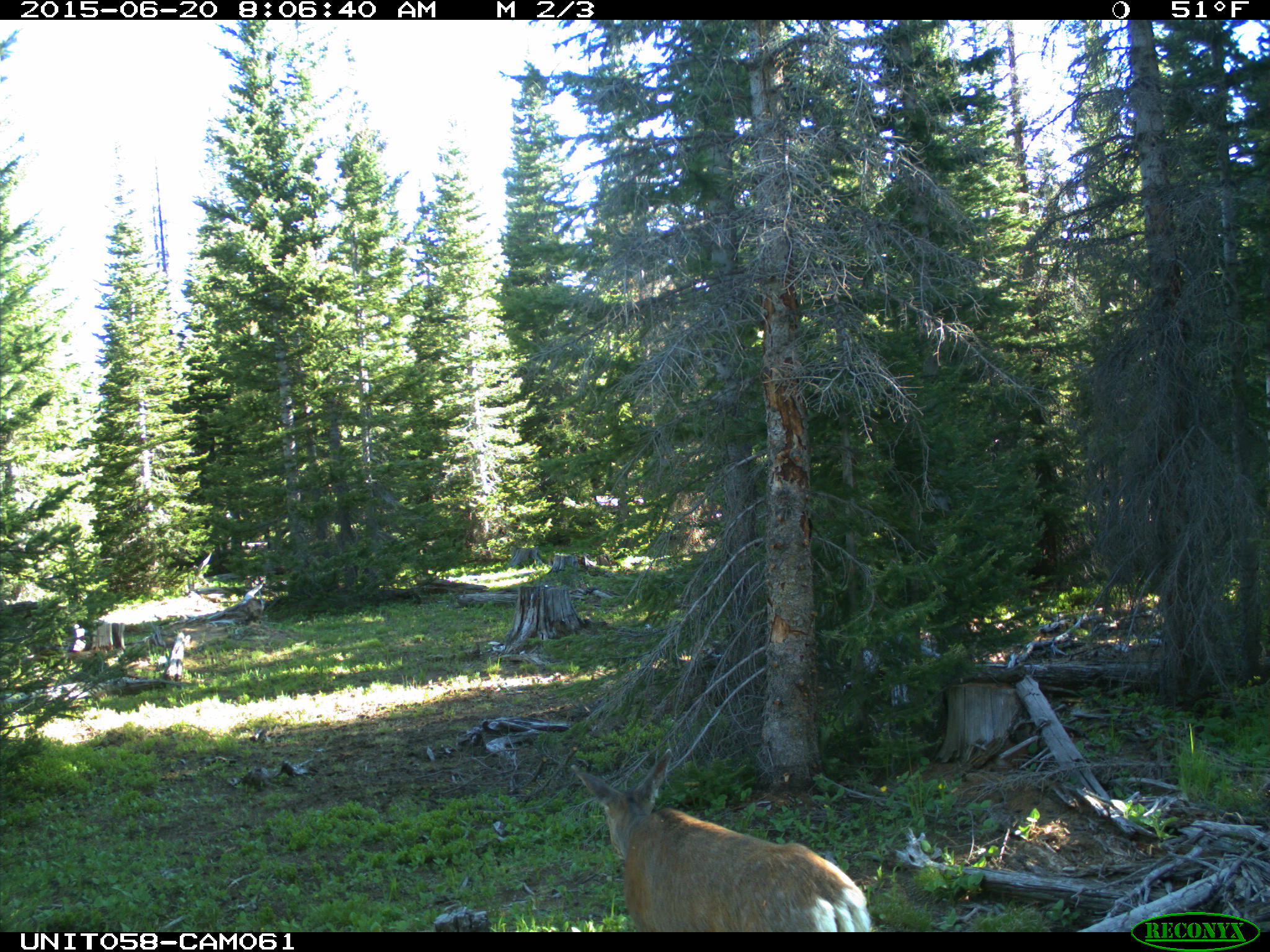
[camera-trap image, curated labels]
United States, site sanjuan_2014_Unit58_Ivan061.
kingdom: Animalia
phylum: Chordata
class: Mammalia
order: Artiodactyla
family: Cervidae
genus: Odocoileus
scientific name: Odocoileus hemionus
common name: mule deer